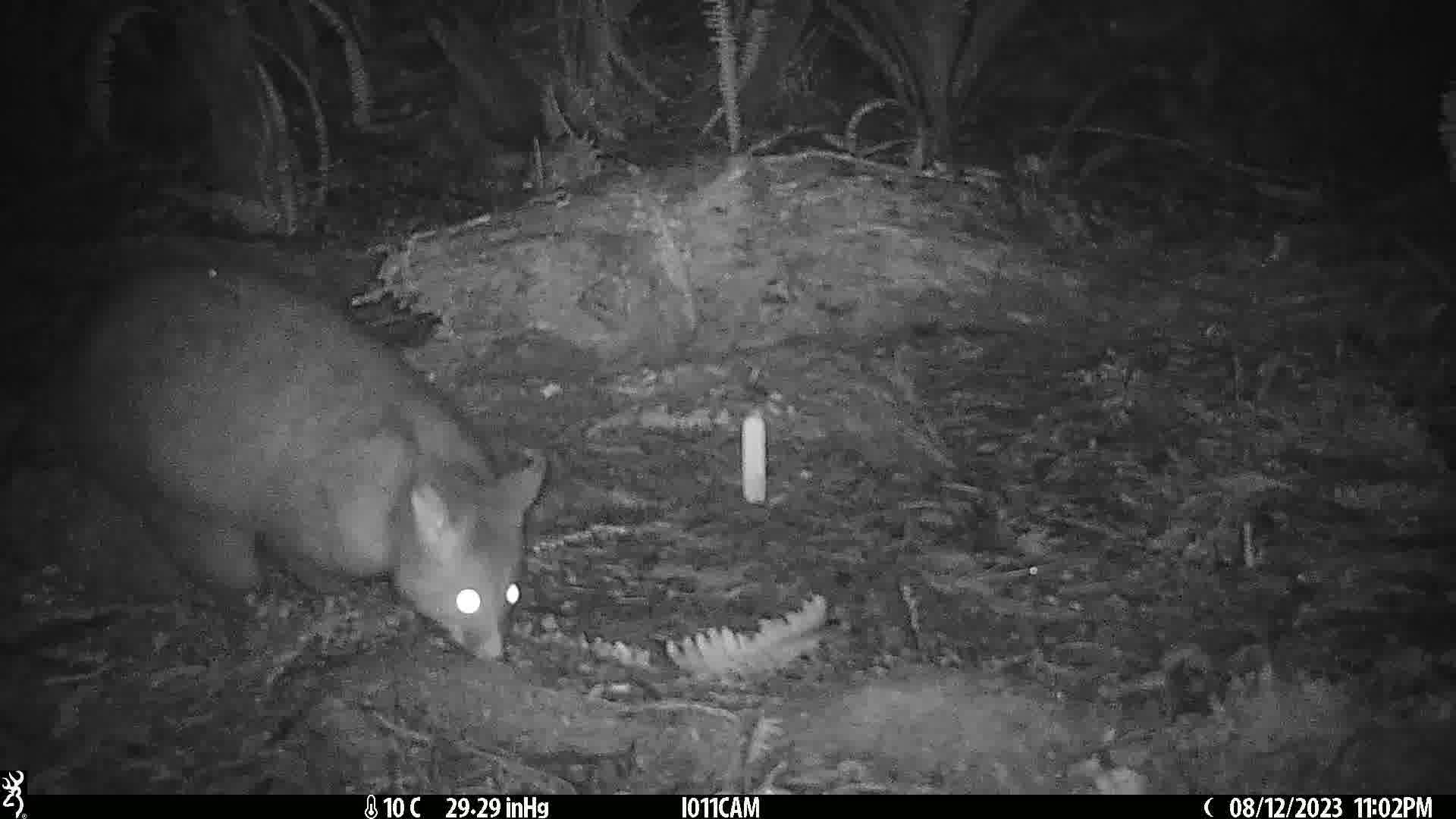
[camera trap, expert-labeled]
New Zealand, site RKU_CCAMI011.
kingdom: Animalia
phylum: Chordata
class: Mammalia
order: Diprotodontia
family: Phalangeridae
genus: Trichosurus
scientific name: Trichosurus vulpecula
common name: common brushtail possum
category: possum